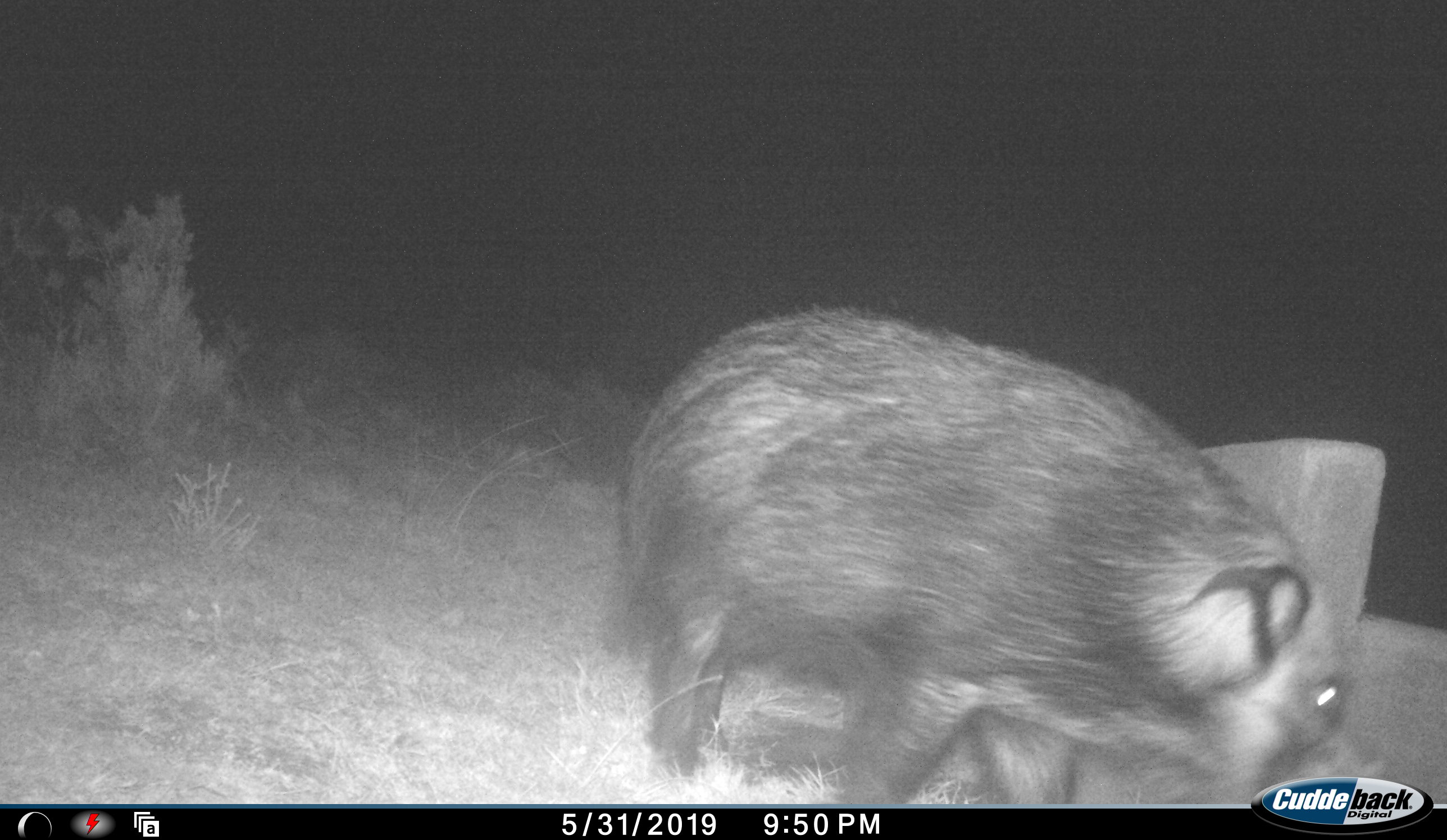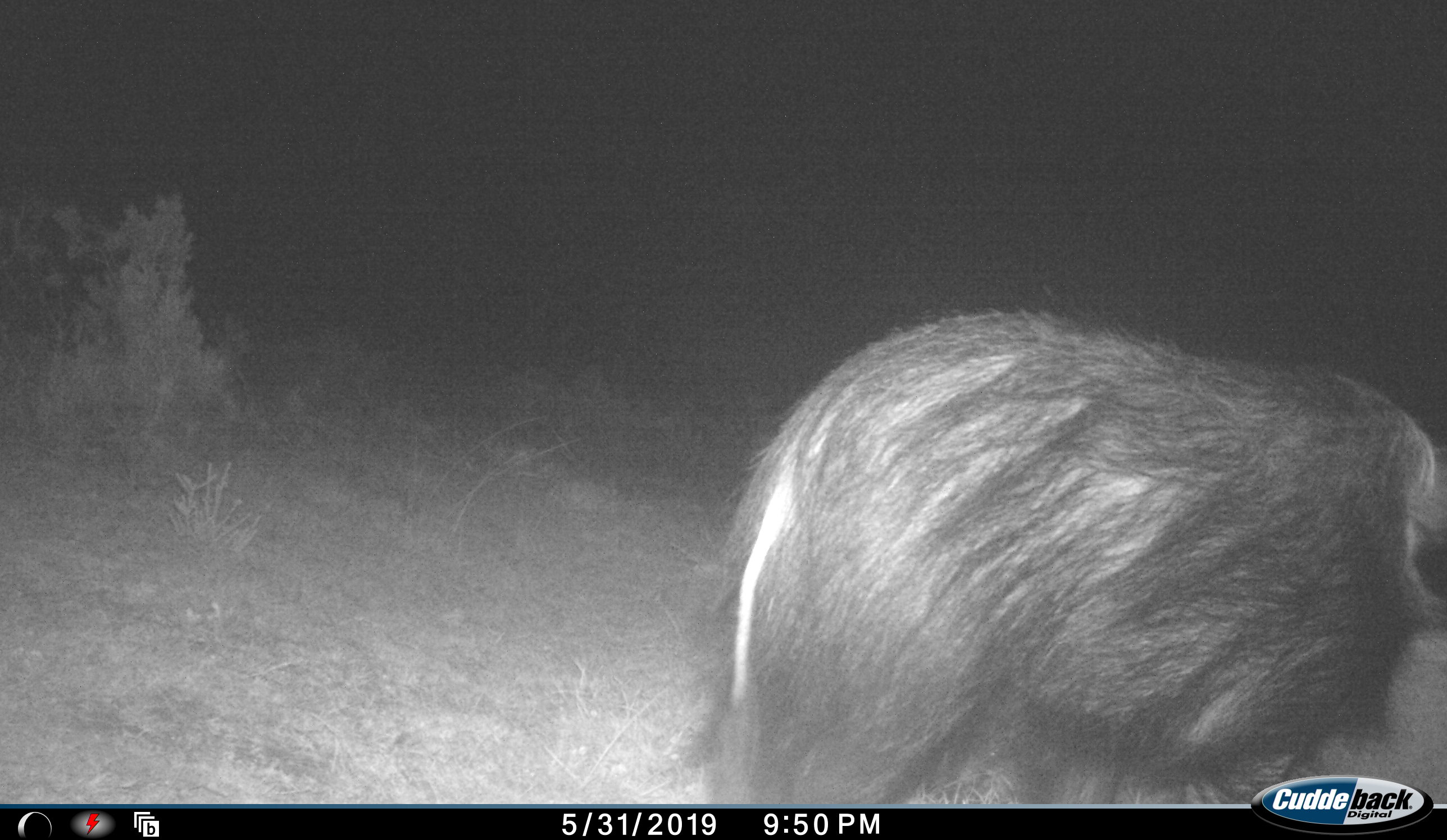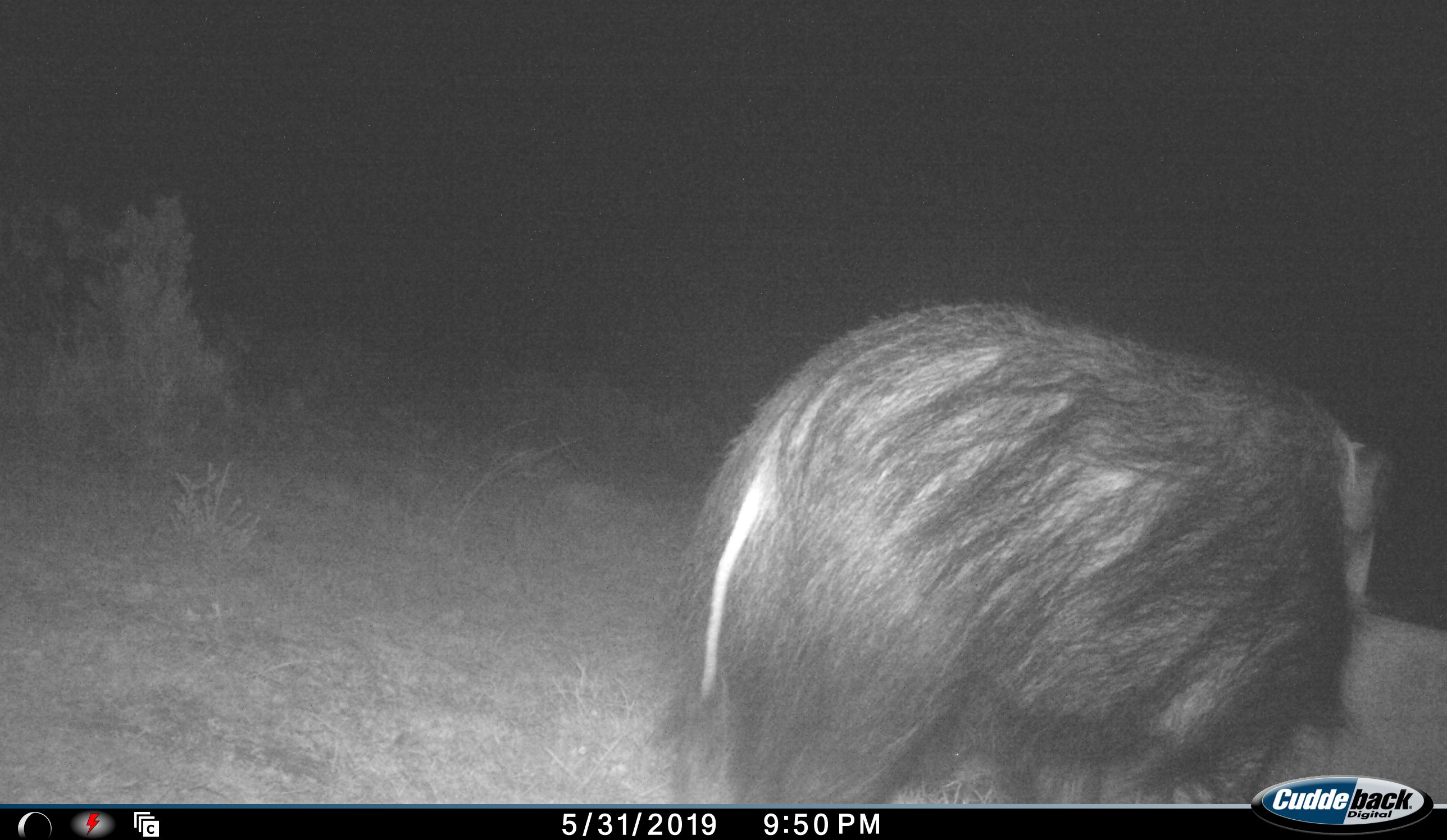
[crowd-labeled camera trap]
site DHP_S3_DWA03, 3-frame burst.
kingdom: Animalia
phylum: Chordata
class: Mammalia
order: Artiodactyla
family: Suidae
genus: Potamochoerus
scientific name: Potamochoerus larvatus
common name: bushpig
Bushpig (Potamochoerus larvatus), count 1. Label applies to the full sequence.